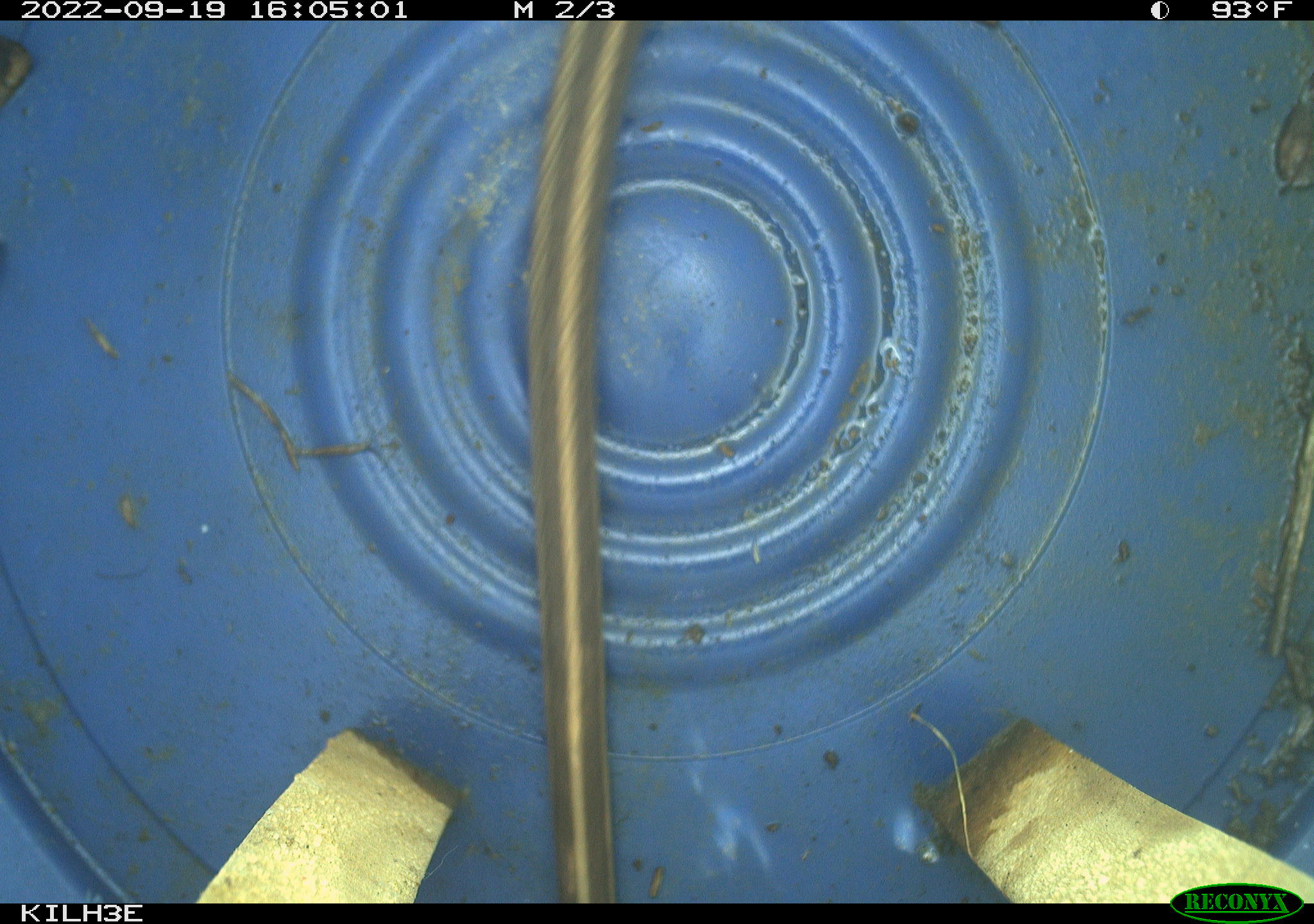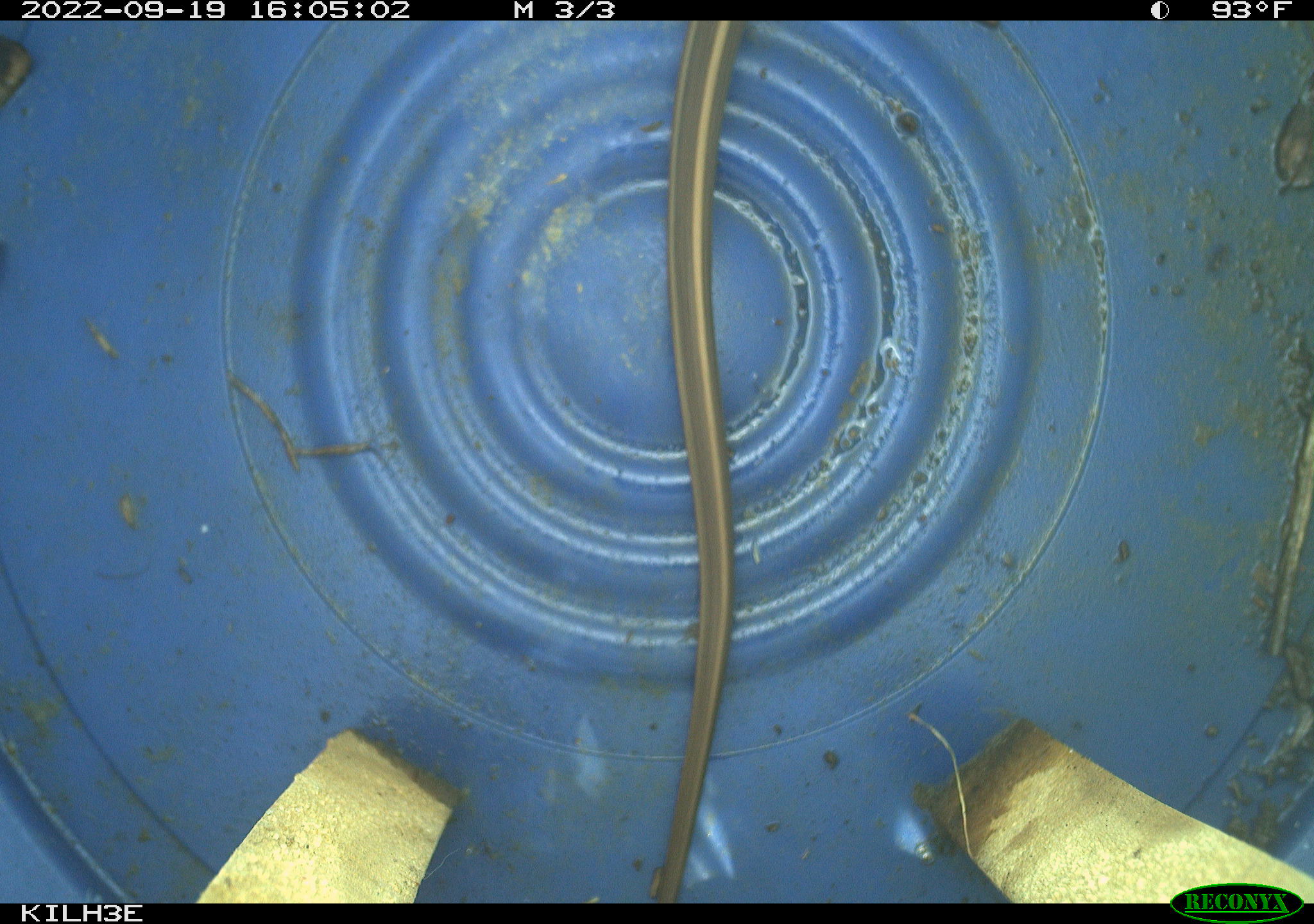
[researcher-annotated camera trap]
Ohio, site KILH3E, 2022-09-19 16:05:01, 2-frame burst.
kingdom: Animalia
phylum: Chordata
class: Reptilia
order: Squamata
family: Colubridae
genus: Thamnophis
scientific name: Thamnophis sirtalis sirtalis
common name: eastern gartersnake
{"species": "eastern gartersnake (Thamnophis sirtalis sirtalis)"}